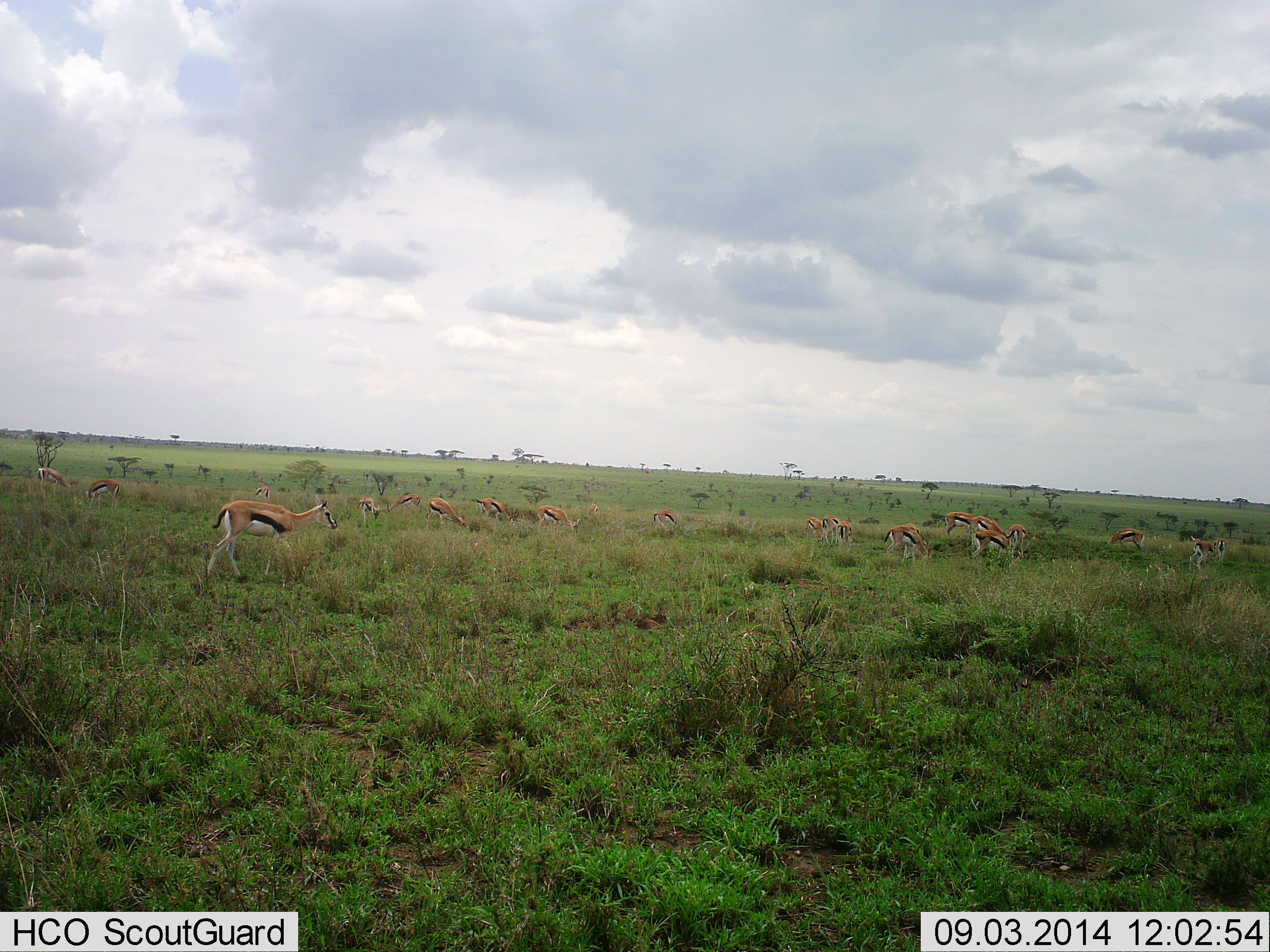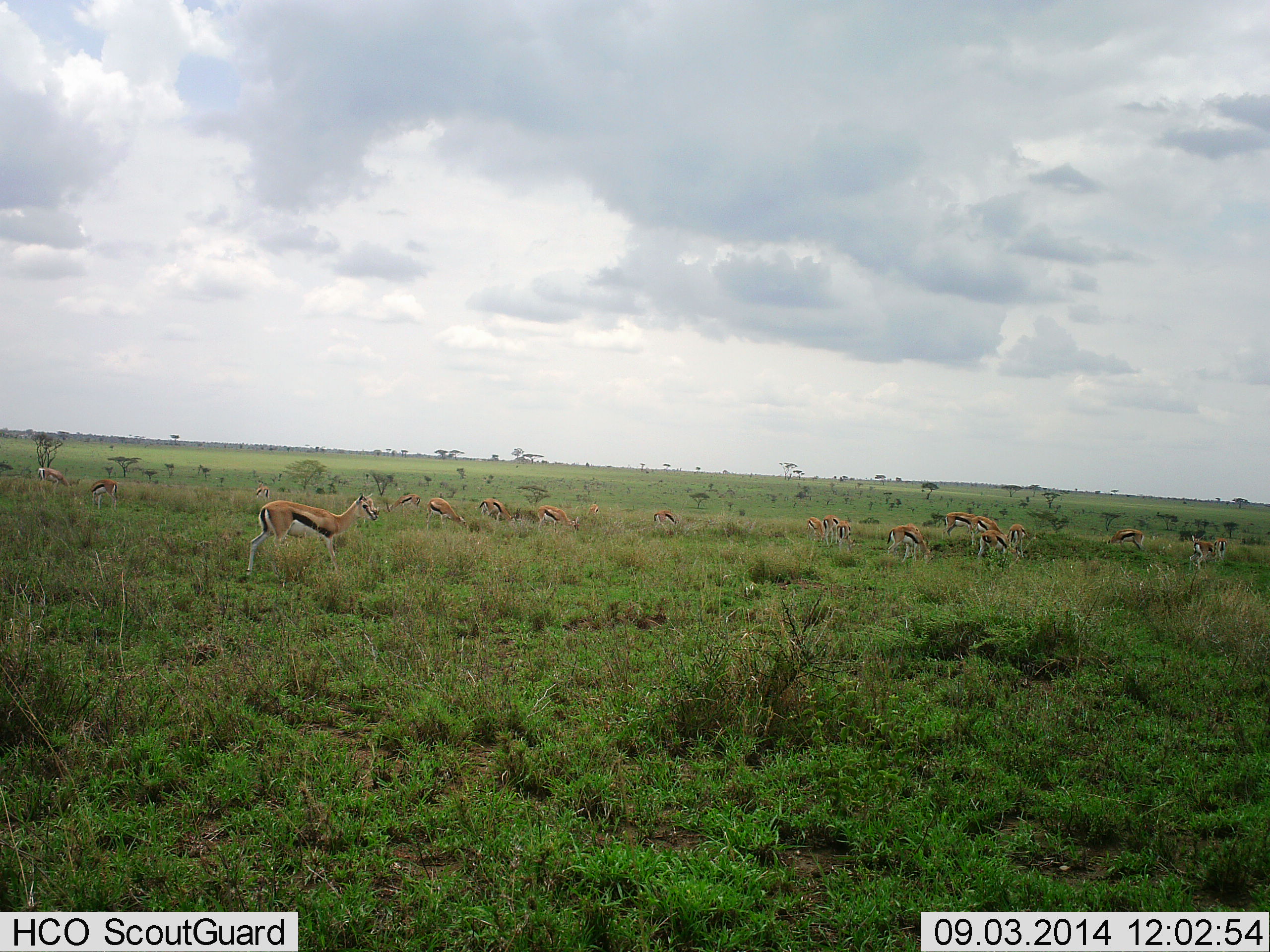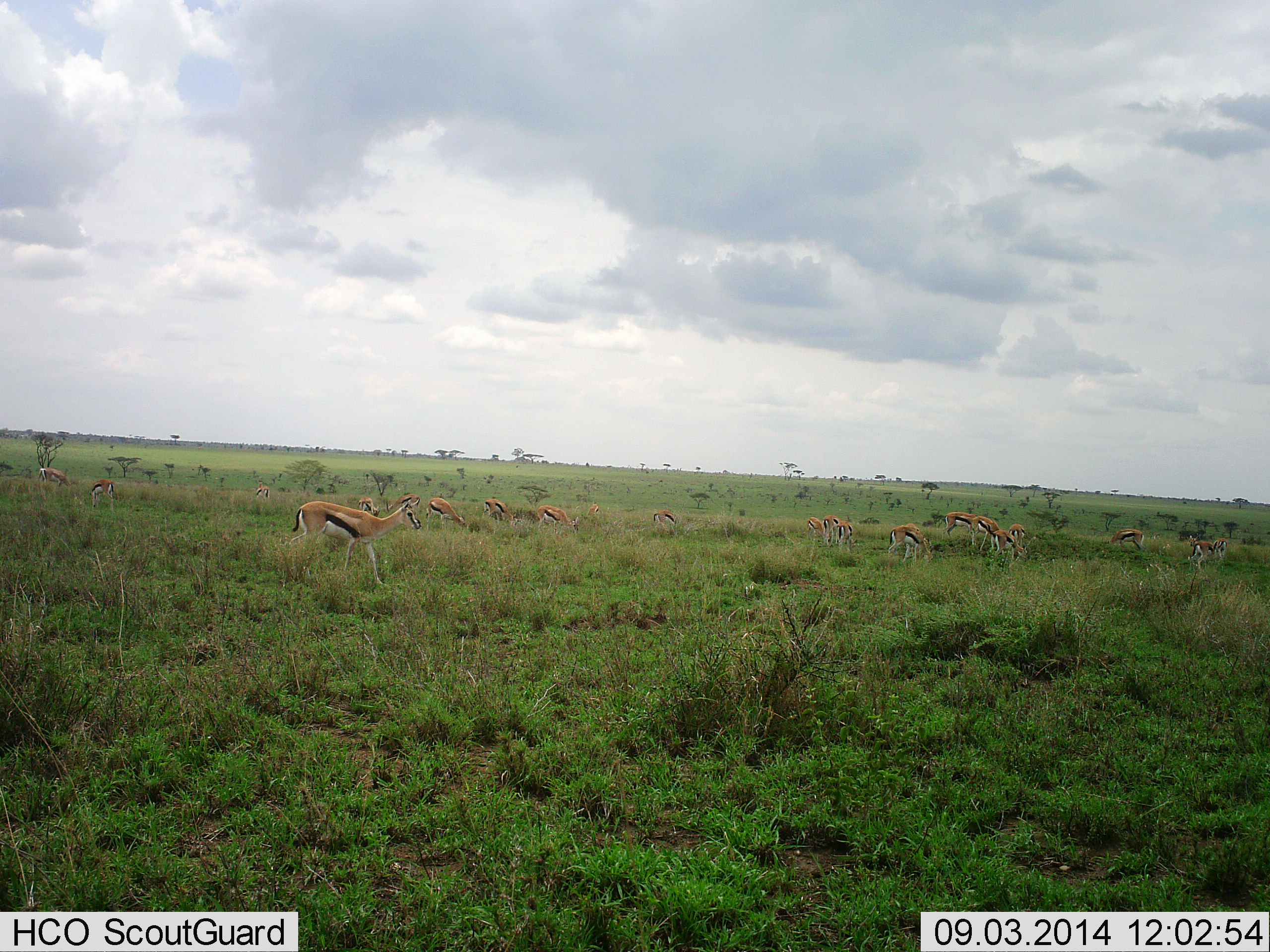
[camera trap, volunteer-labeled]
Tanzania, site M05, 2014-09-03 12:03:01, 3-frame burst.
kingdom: Animalia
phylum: Chordata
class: Mammalia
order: Artiodactyla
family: Bovidae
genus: Eudorcas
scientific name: Eudorcas thomsonii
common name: thomson's gazelle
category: gazellethomsons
Gazellethomsons (thomson's gazelle) (Eudorcas thomsonii), count 11-50. Behavior (volunteer vote fractions): standing 60%, resting 0%, moving 50%, interacting 10%. Young present (vote fraction): 0%. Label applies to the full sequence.